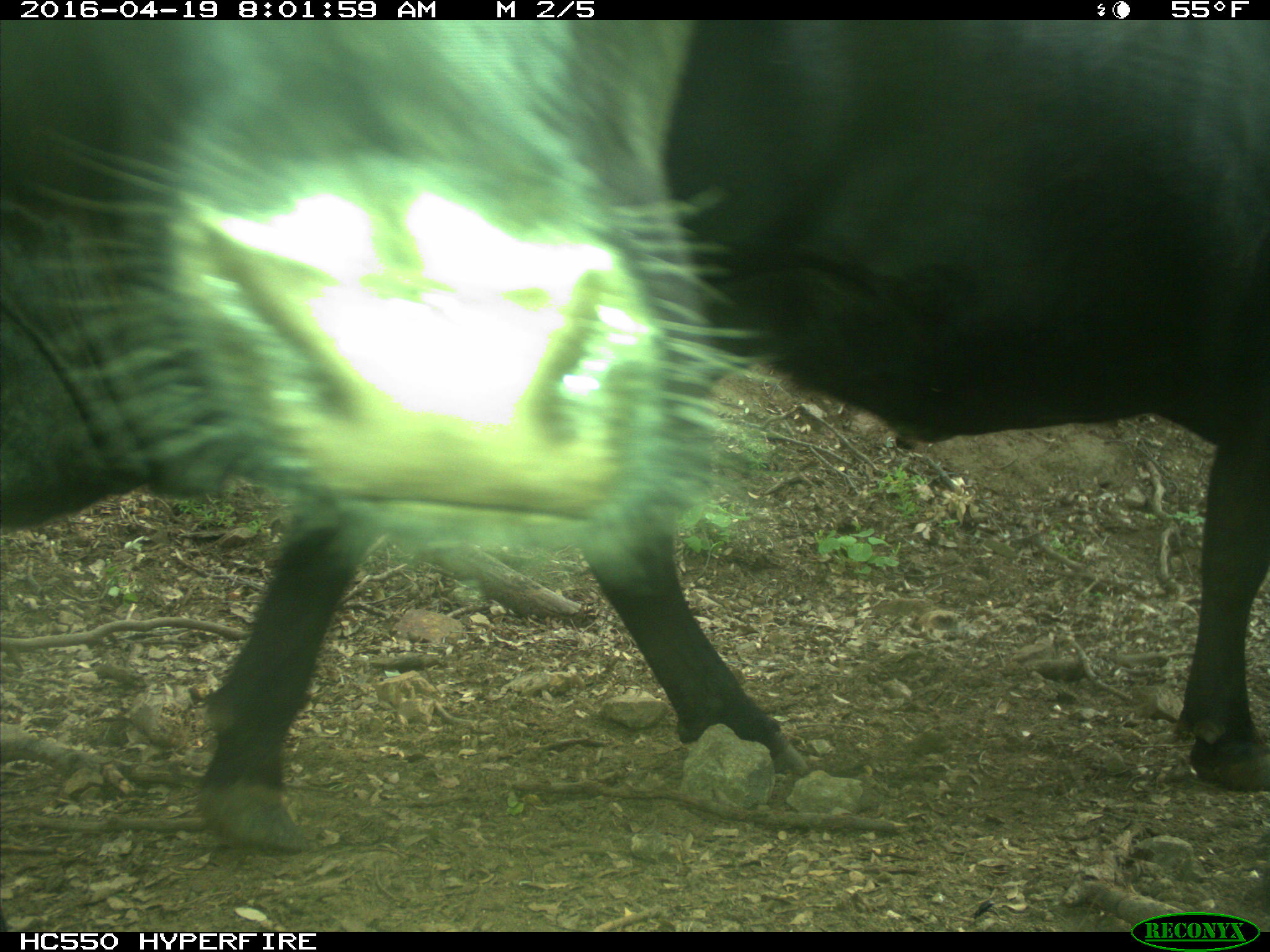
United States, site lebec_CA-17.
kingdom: Animalia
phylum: Chordata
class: Mammalia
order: Artiodactyla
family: Bovidae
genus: Bos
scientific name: Bos taurus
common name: domestic cow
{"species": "Bos taurus (domestic cow)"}